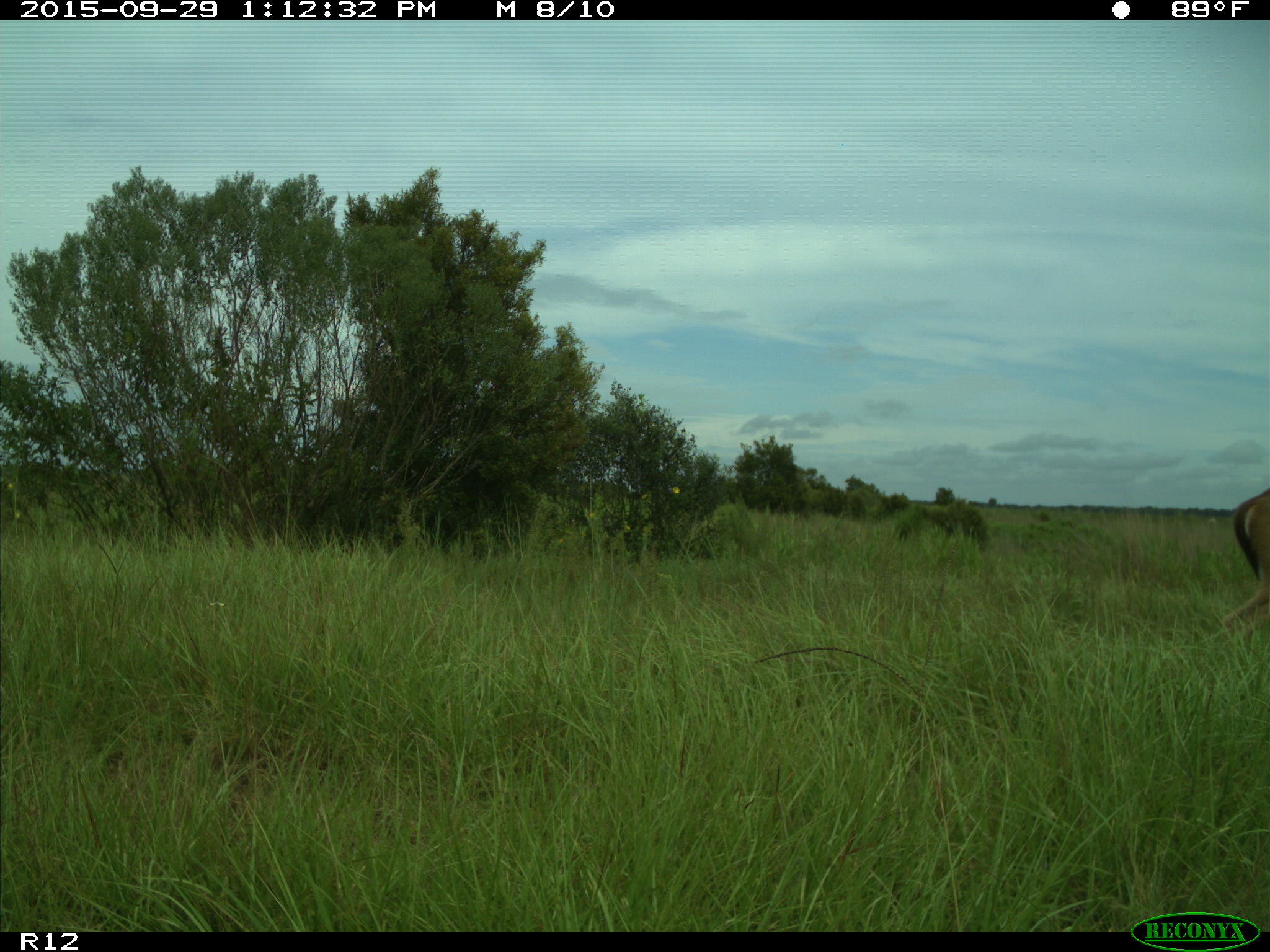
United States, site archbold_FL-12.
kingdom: Animalia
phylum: Chordata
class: Mammalia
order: Artiodactyla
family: Cervidae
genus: Odocoileus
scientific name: Odocoileus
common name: deer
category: unidentified deer